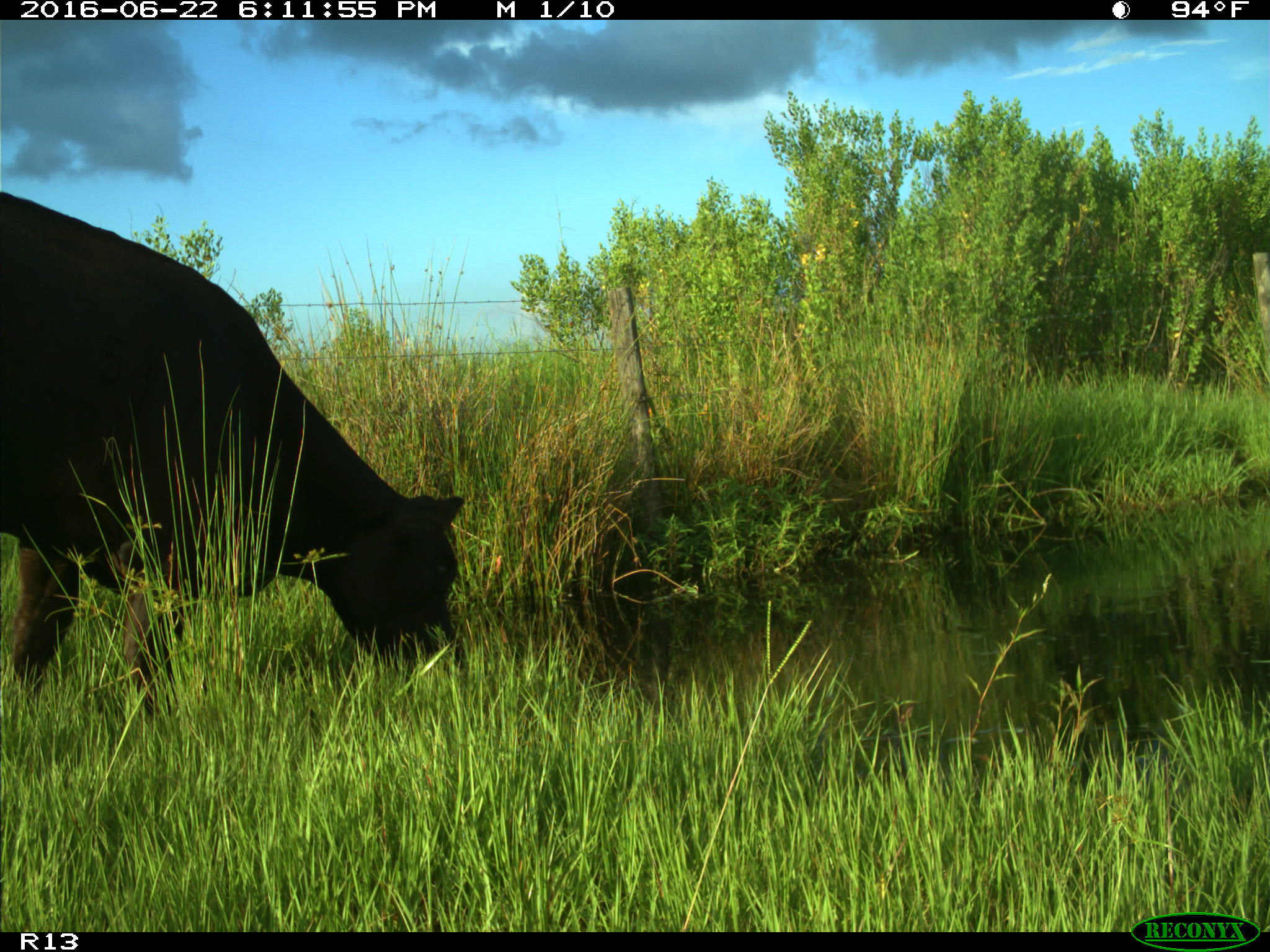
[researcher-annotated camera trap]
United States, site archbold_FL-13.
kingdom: Animalia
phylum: Chordata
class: Mammalia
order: Artiodactyla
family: Bovidae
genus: Bos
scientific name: Bos taurus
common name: domestic cow